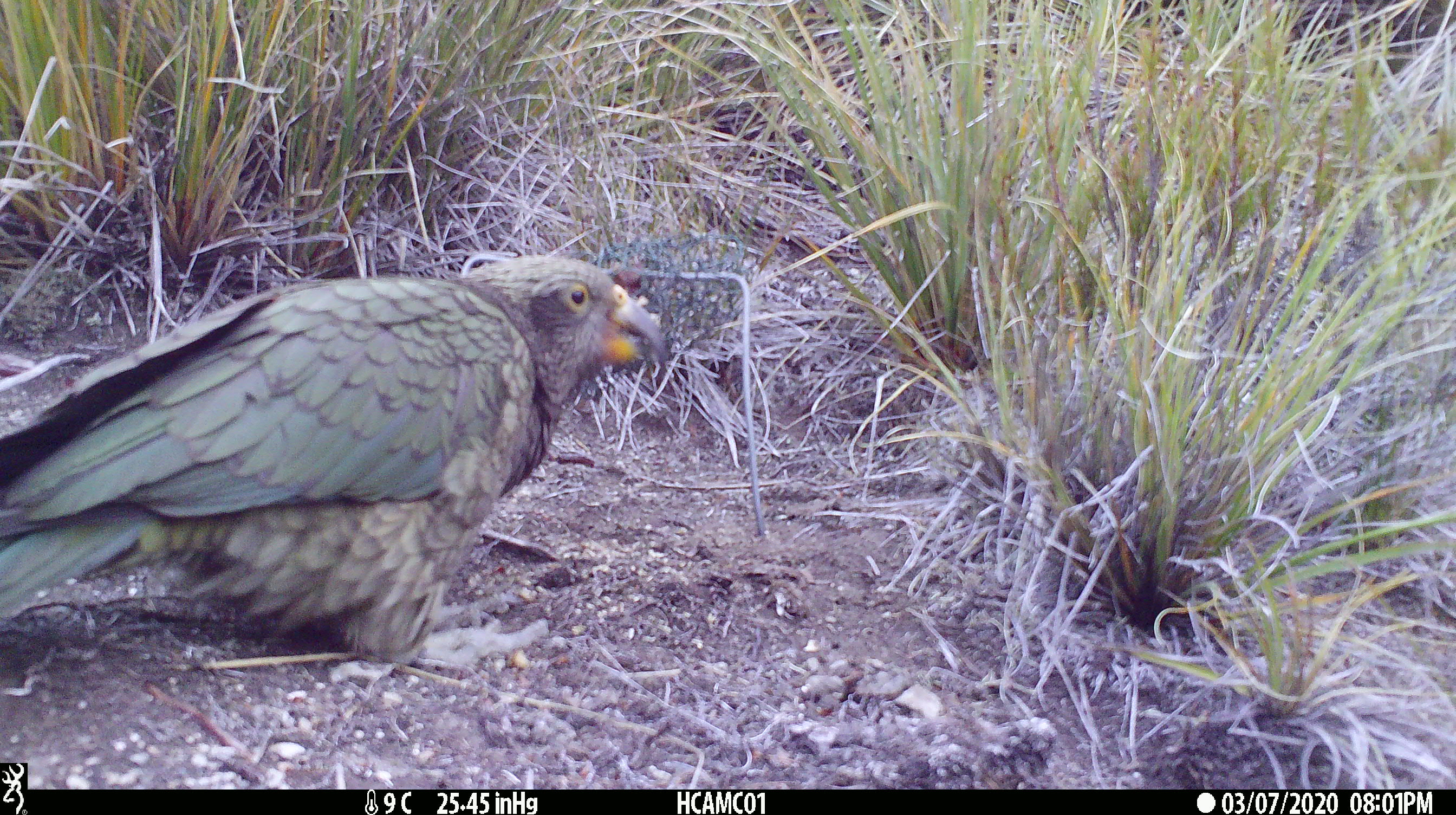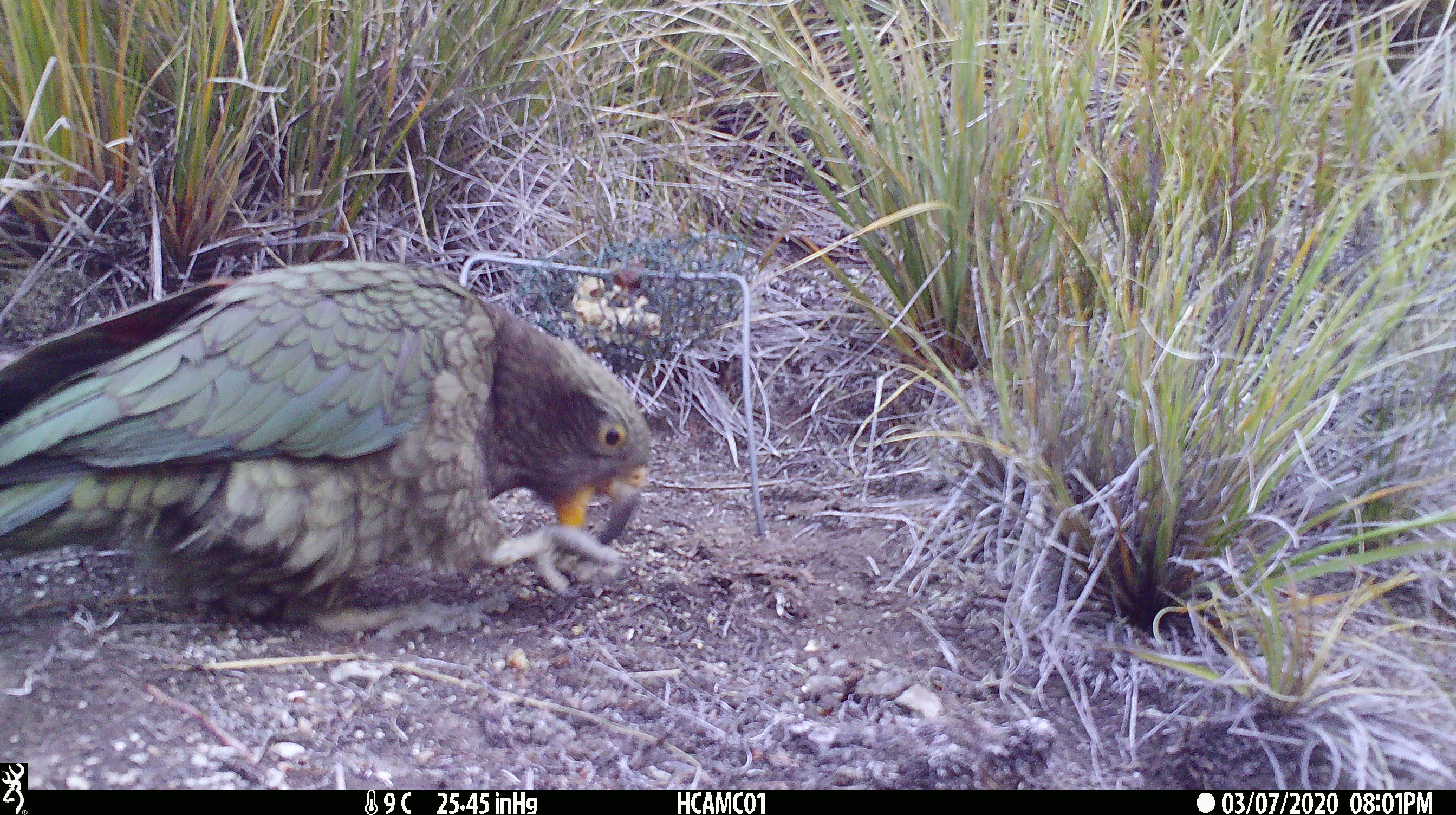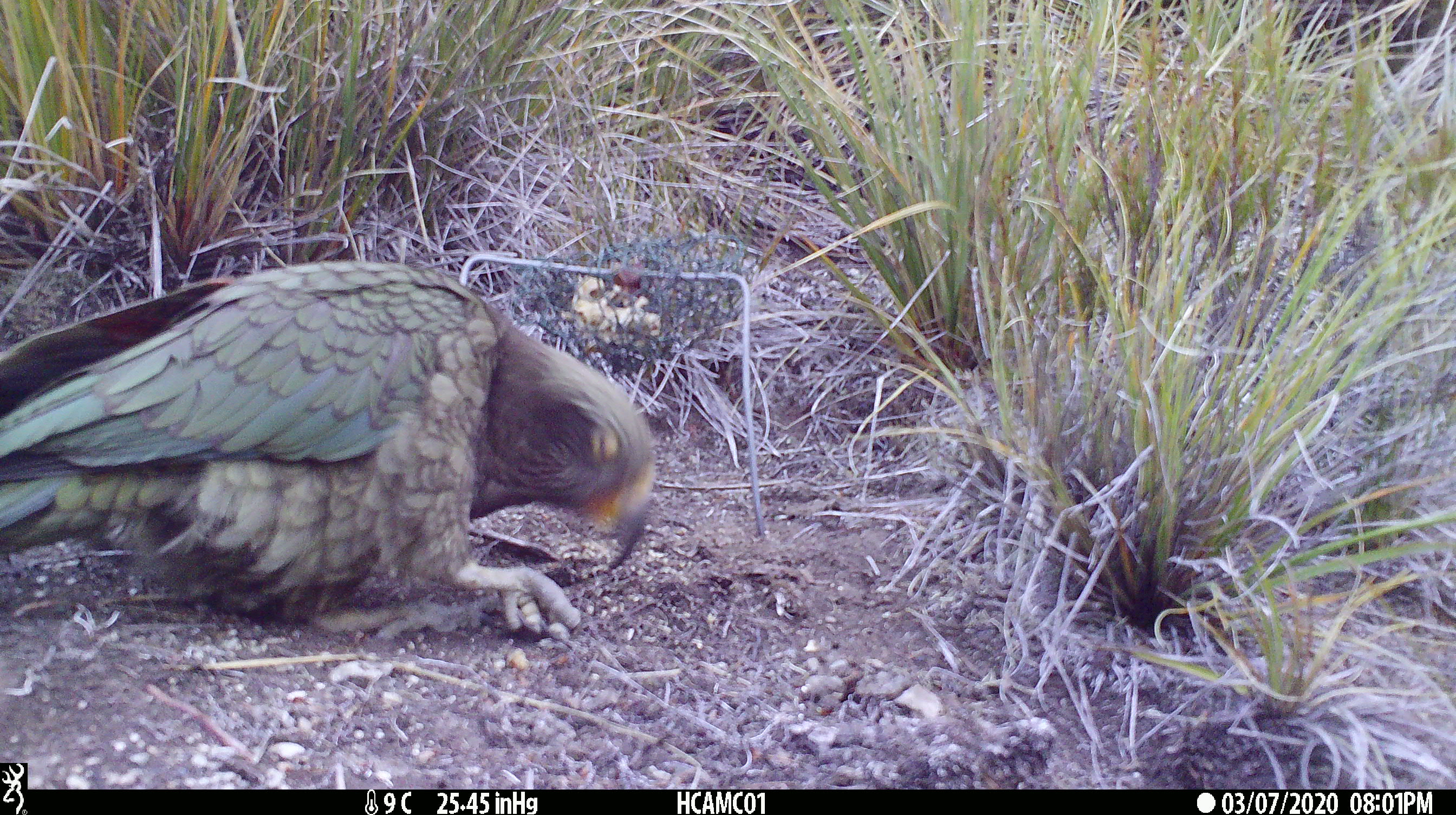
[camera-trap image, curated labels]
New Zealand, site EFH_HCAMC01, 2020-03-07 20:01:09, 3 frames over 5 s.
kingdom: Animalia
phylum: Chordata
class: Aves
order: Psittaciformes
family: Strigopidae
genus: Nestor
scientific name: Nestor notabilis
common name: kea